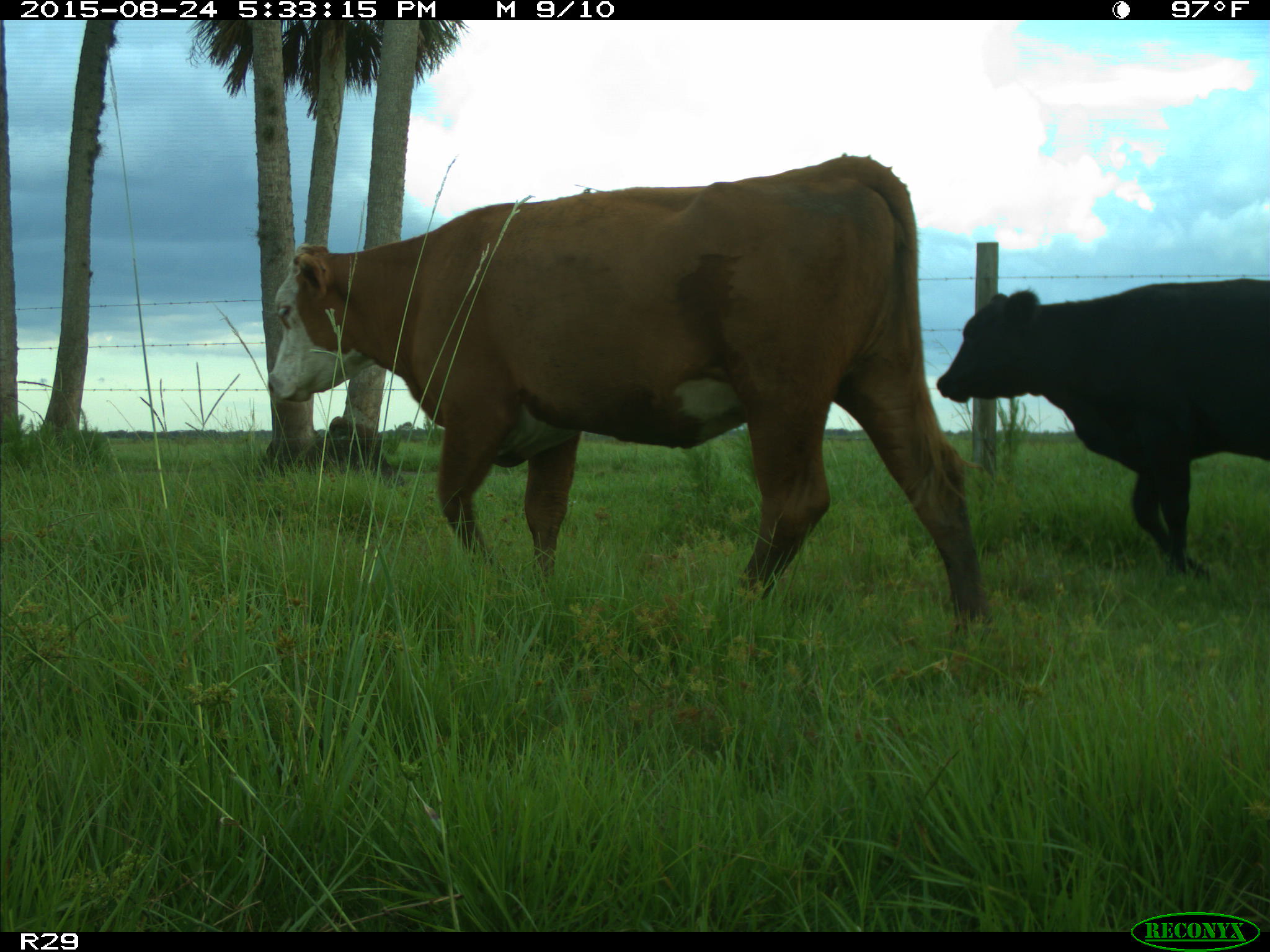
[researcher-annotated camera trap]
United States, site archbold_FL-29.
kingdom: Animalia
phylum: Chordata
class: Mammalia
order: Artiodactyla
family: Bovidae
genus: Bos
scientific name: Bos taurus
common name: domestic cow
Bos taurus (domestic cow).